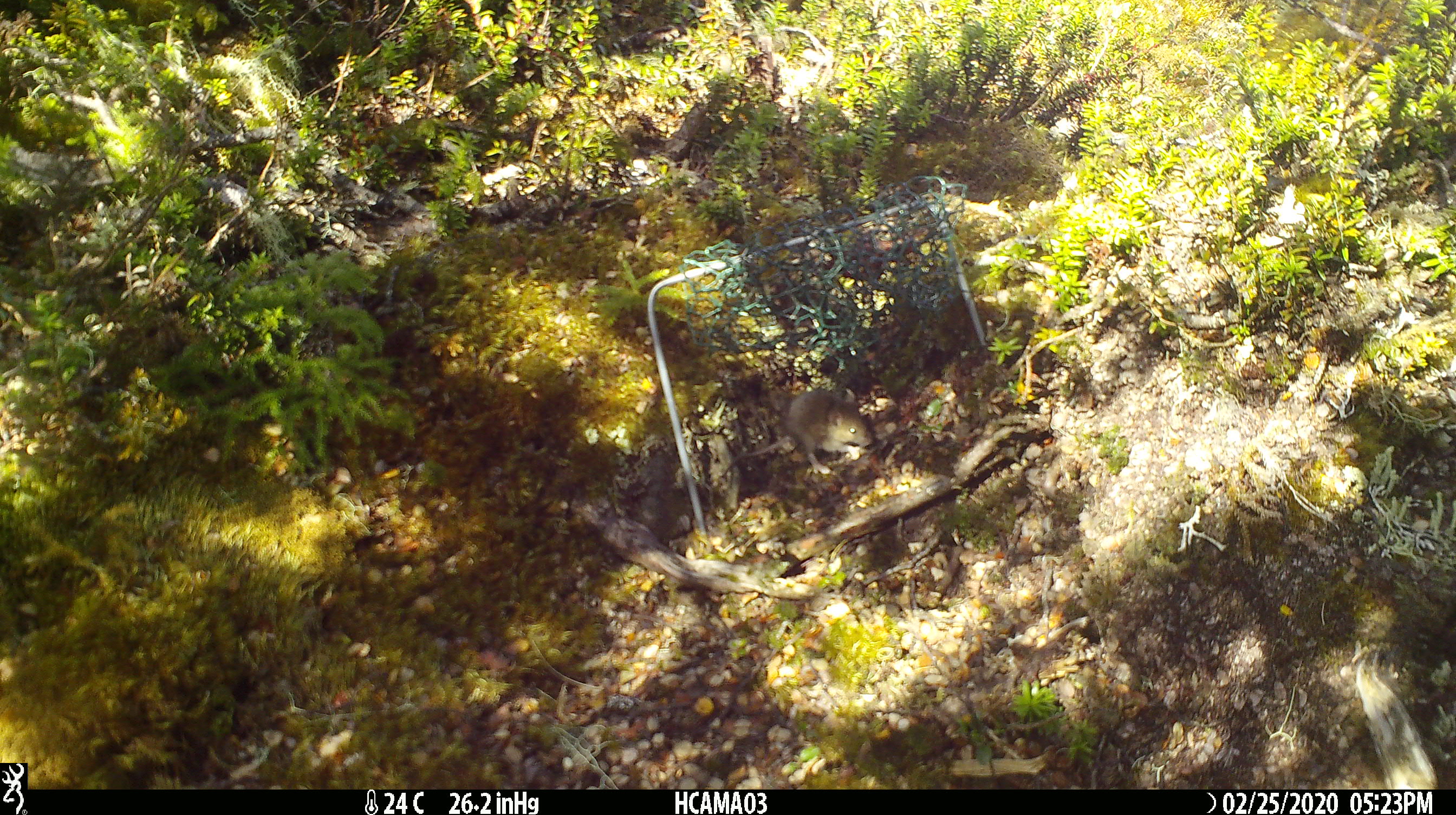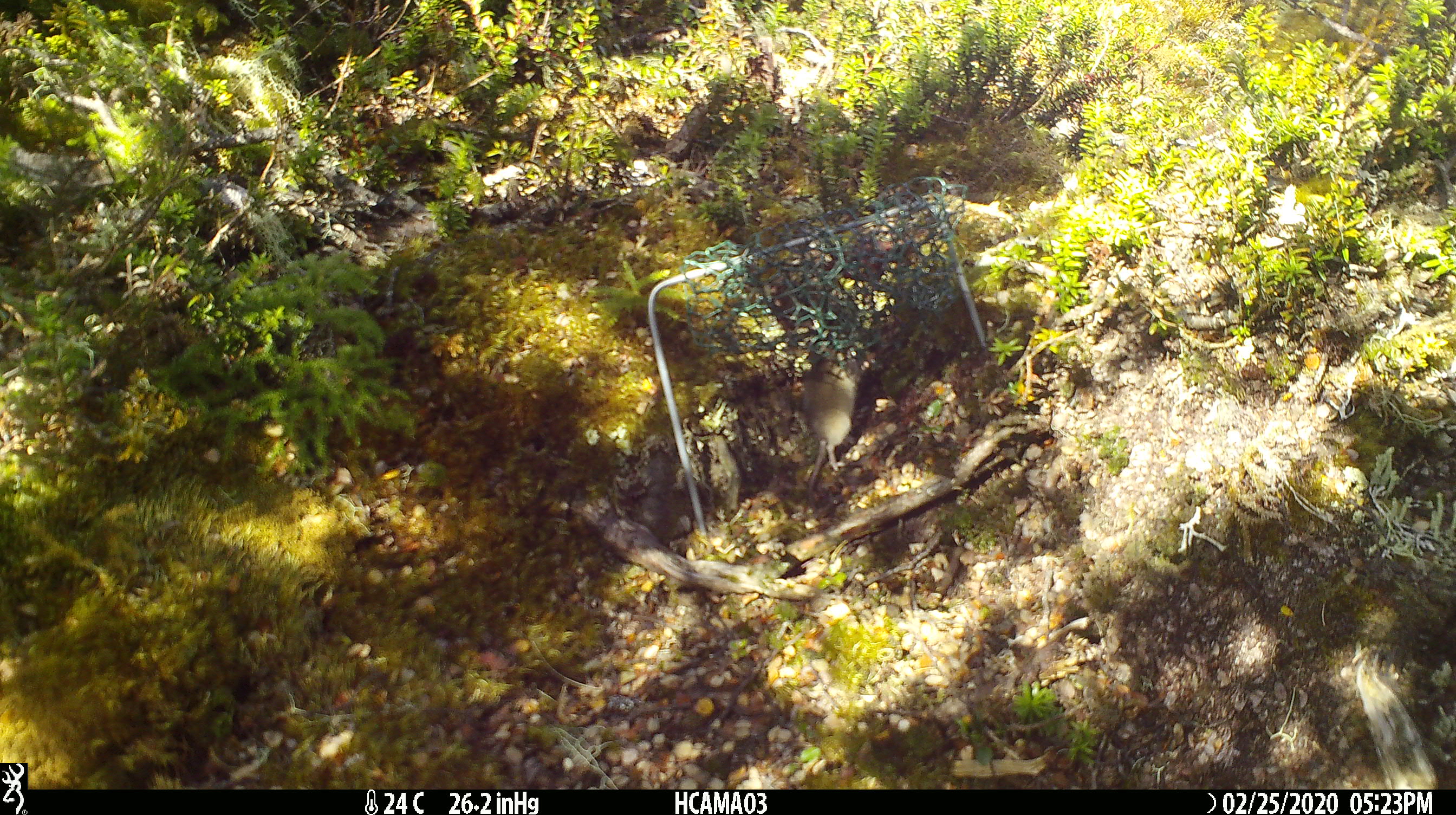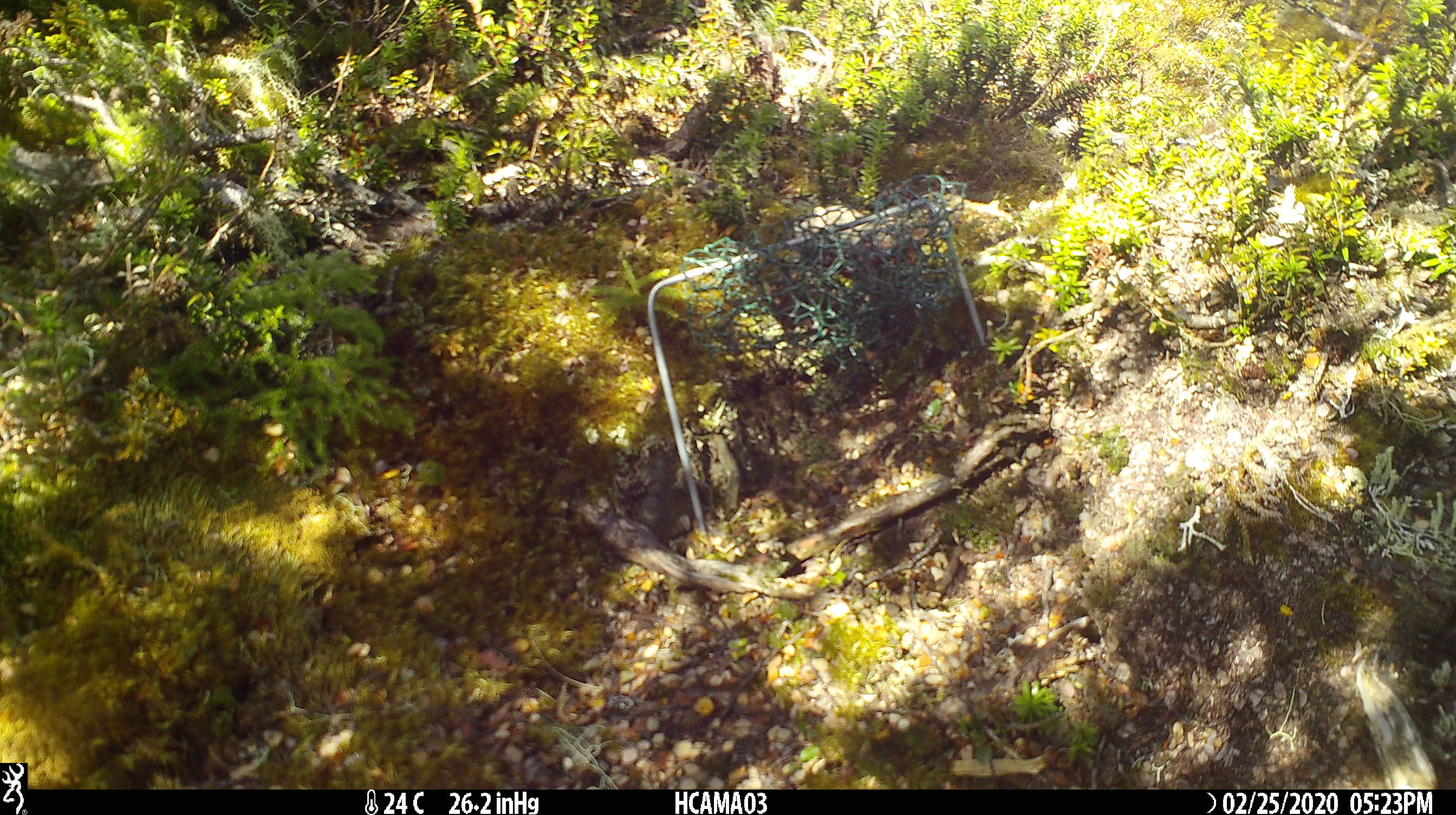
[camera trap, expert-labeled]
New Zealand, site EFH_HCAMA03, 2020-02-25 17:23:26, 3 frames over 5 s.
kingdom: Animalia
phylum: Chordata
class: Mammalia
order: Rodentia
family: Muridae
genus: Mus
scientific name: Mus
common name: mouse